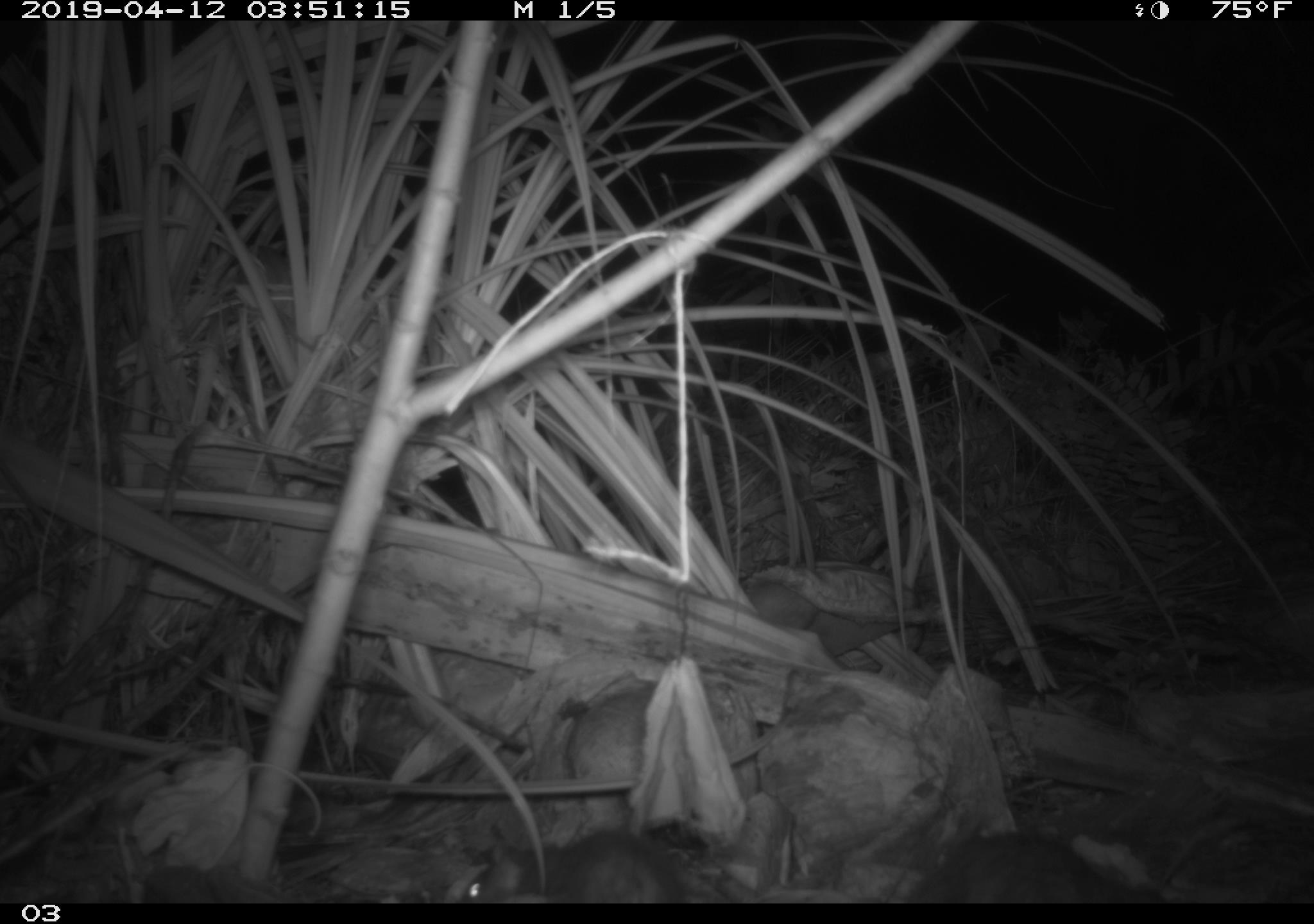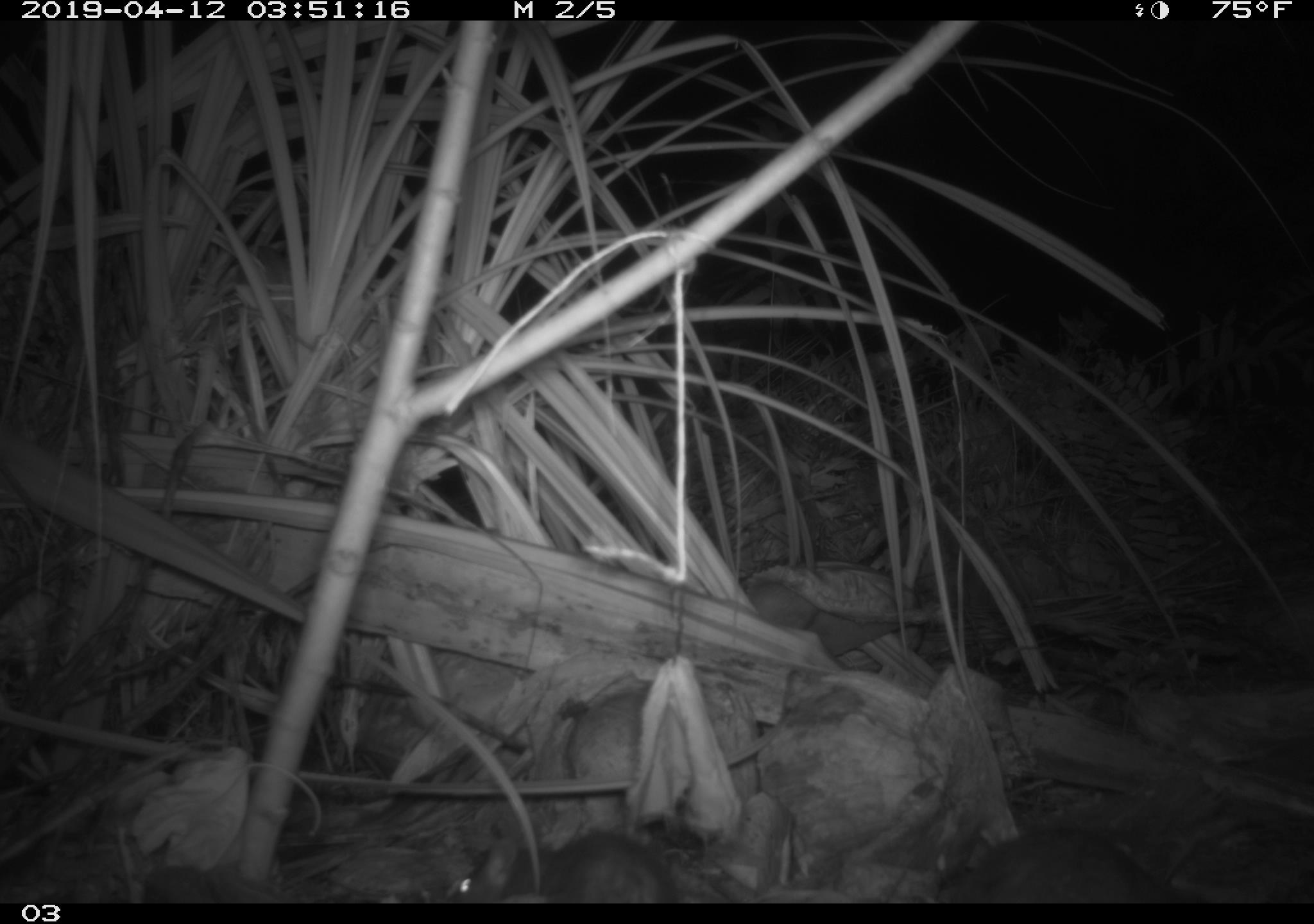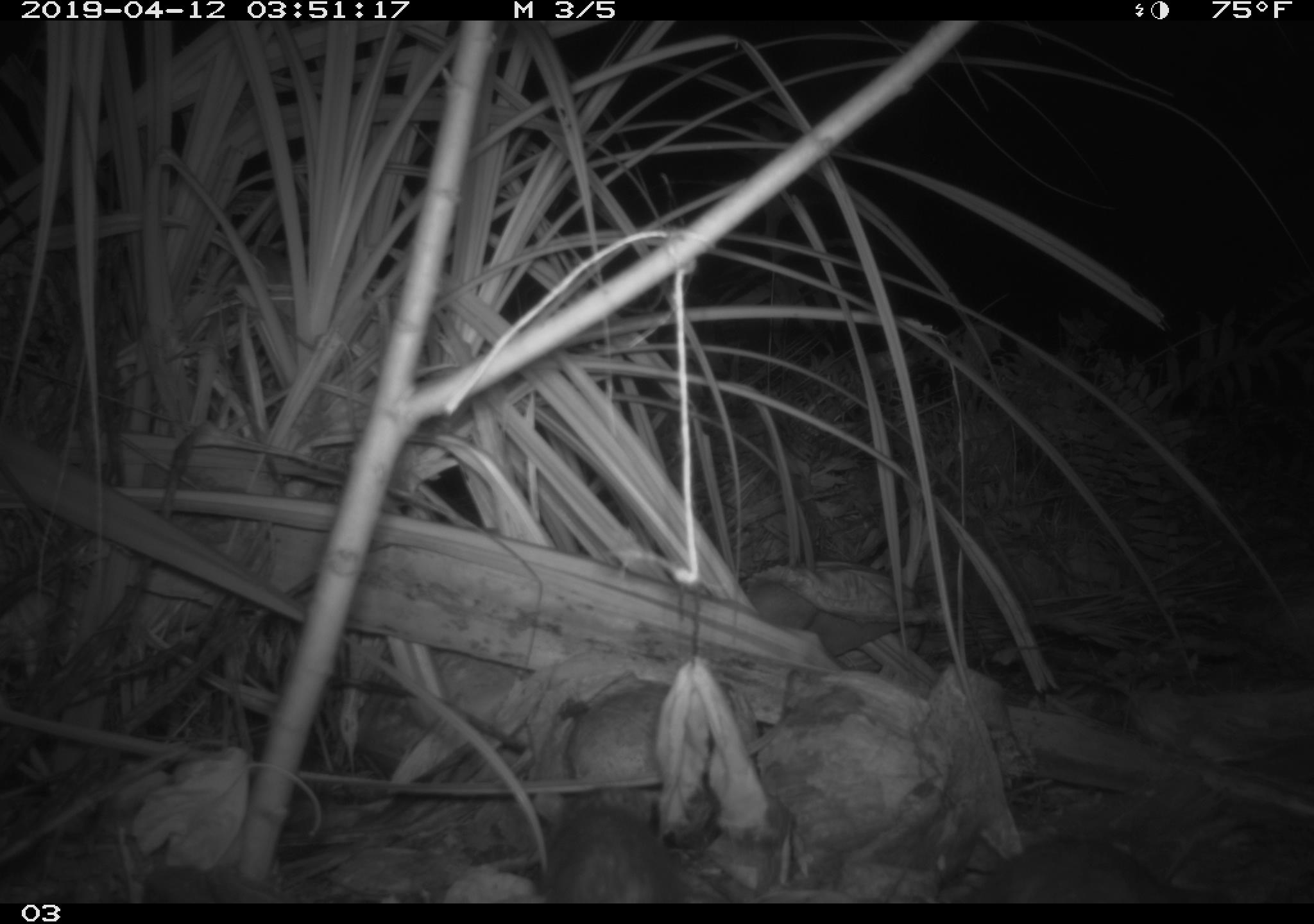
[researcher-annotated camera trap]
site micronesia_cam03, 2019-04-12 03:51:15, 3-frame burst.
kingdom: Animalia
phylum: Chordata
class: Mammalia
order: Rodentia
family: Muridae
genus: Rattus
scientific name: Rattus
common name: rat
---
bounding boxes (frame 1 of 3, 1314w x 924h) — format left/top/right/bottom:
rat: 452/832/685/905; 902/825/1100/907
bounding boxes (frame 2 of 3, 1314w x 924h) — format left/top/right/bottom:
rat: 451/828/676/902; 940/834/1169/905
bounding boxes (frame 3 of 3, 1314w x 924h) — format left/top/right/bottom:
rat: 540/803/694/903; 956/838/1169/905